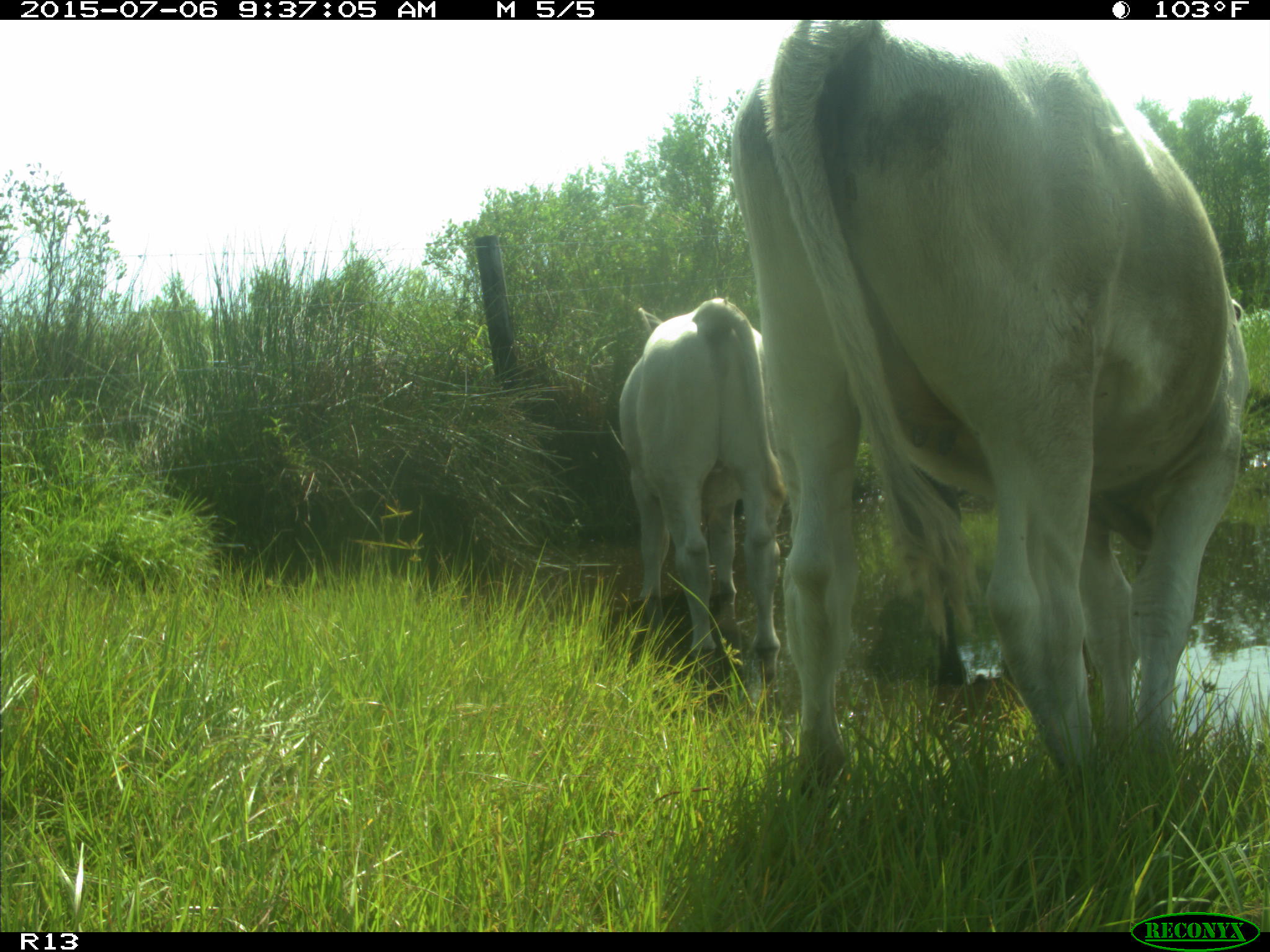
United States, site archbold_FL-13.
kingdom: Animalia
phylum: Chordata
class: Mammalia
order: Artiodactyla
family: Bovidae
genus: Bos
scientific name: Bos taurus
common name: domestic cow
Bos taurus (domestic cow).